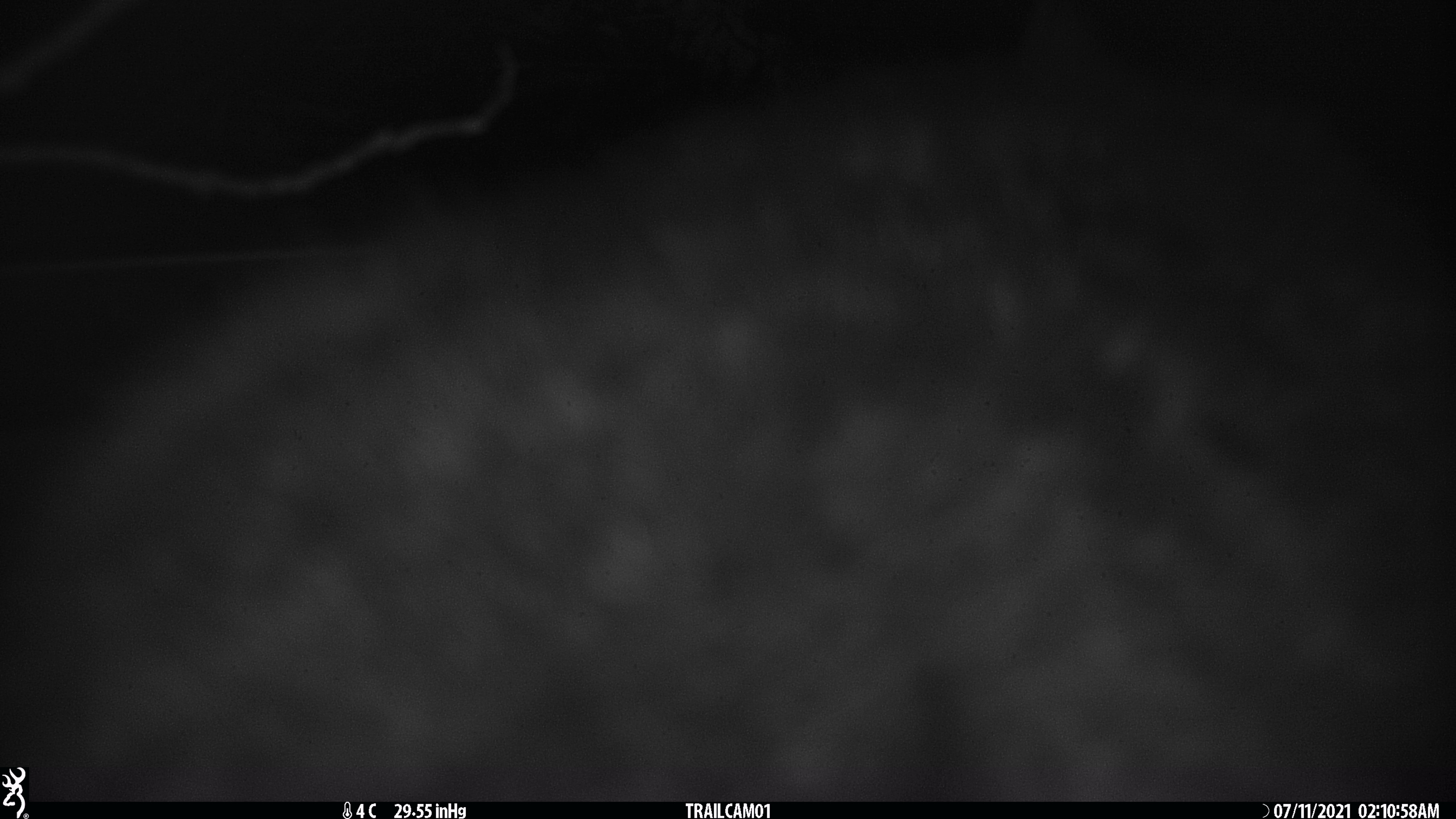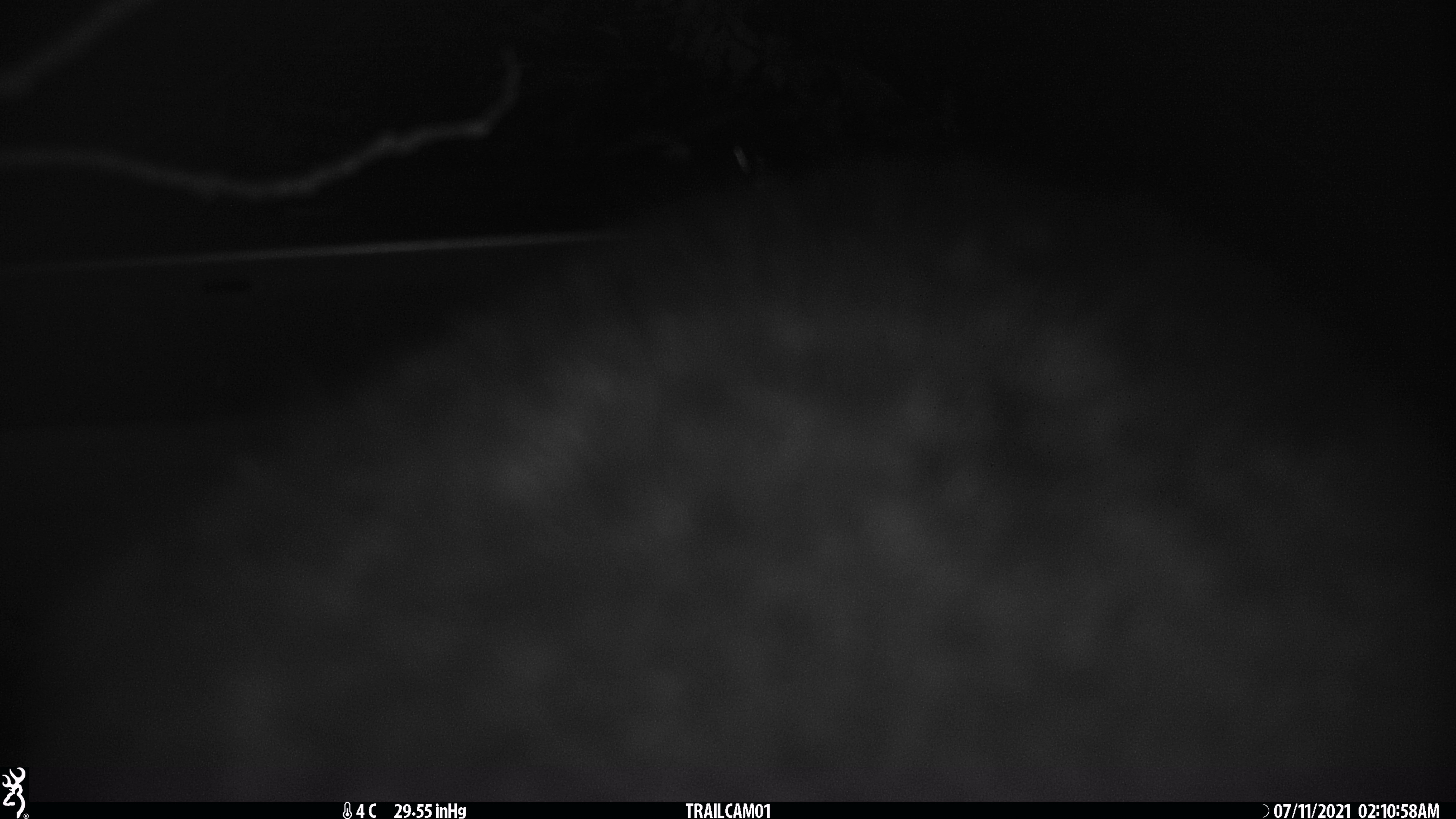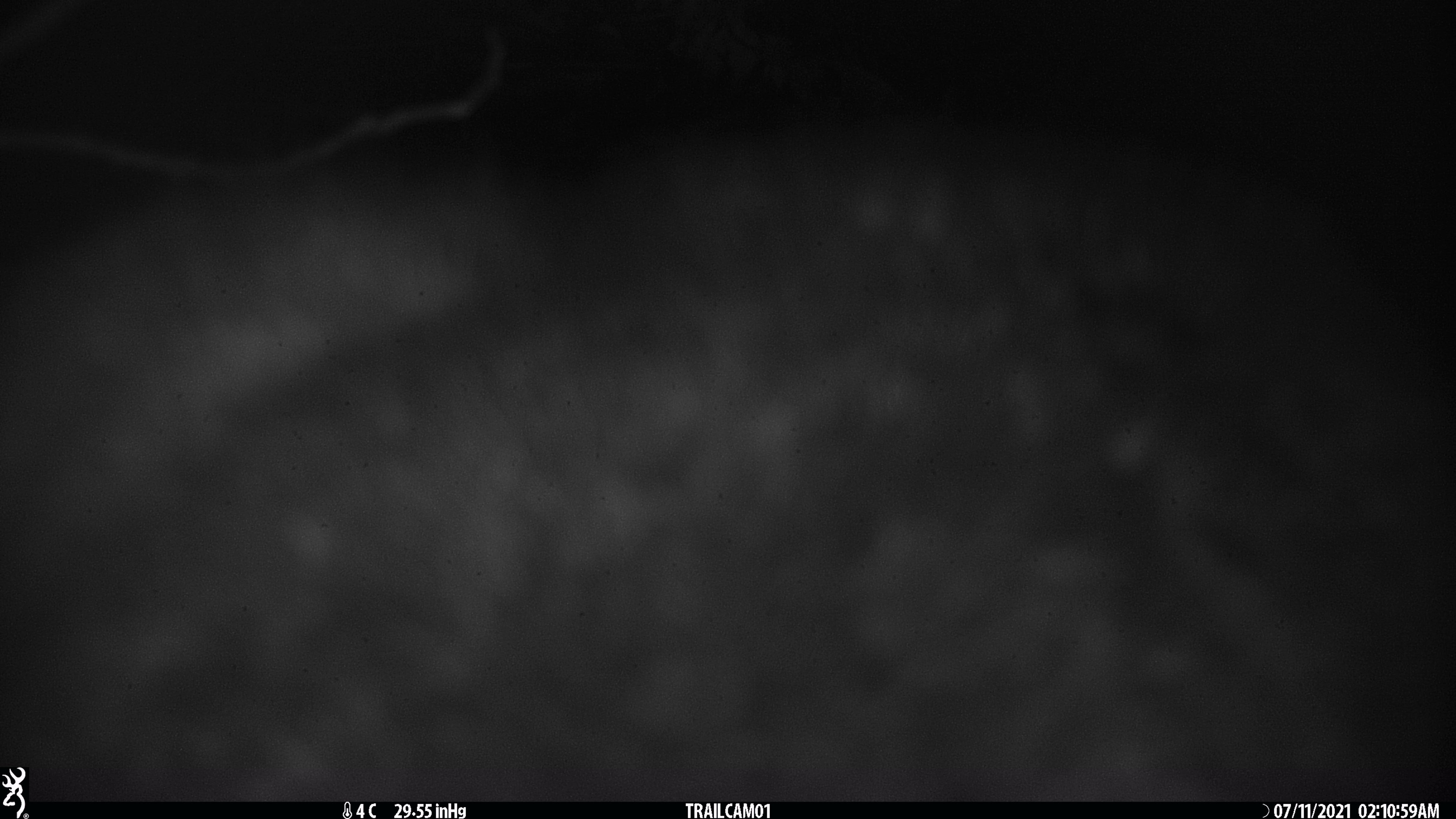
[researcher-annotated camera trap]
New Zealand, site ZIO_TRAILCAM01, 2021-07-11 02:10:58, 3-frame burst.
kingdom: Animalia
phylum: Chordata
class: Mammalia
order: Diprotodontia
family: Phalangeridae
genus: Trichosurus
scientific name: Trichosurus vulpecula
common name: common brushtail possum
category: possum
Possum (common brushtail possum) (Trichosurus vulpecula).